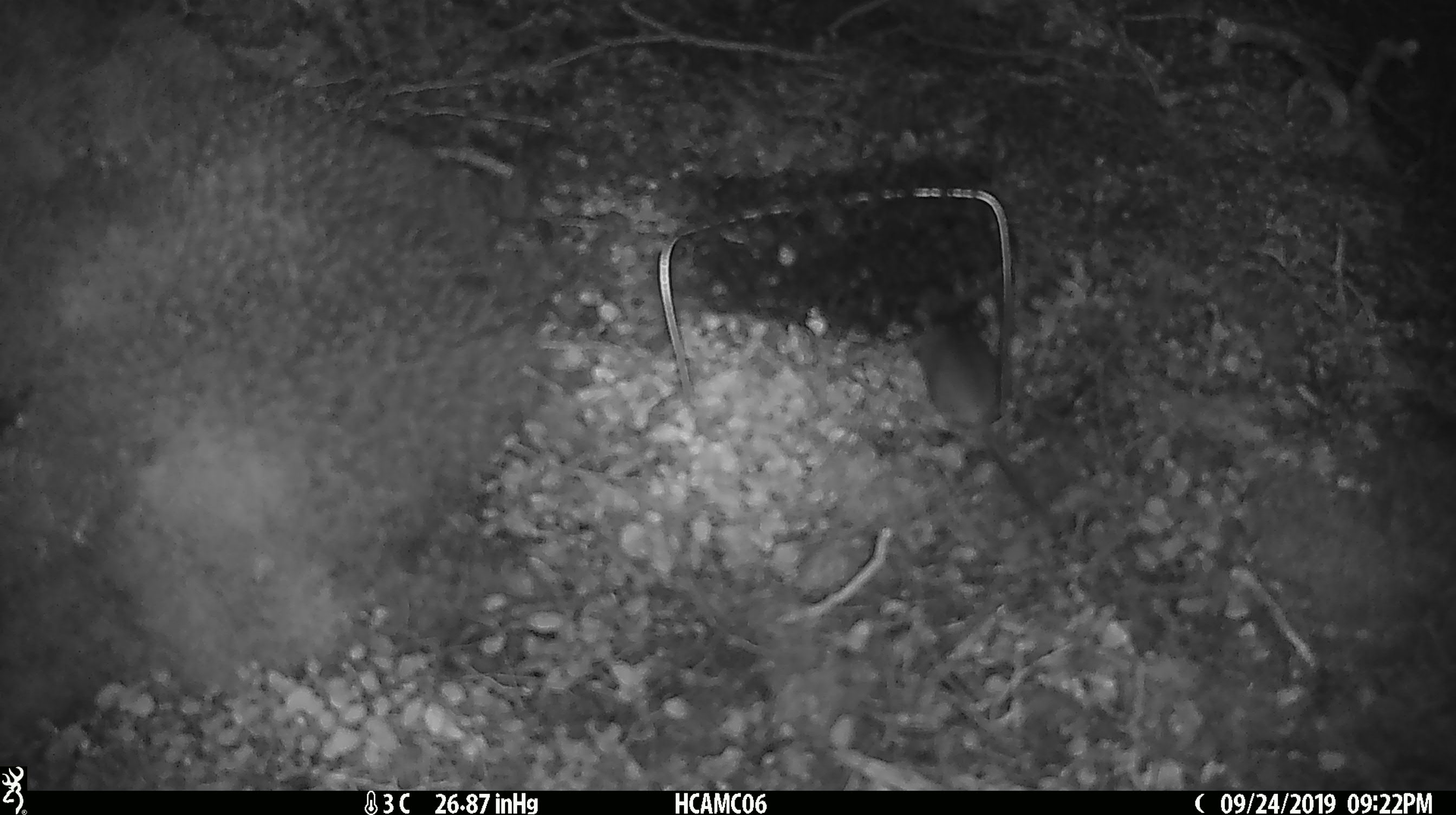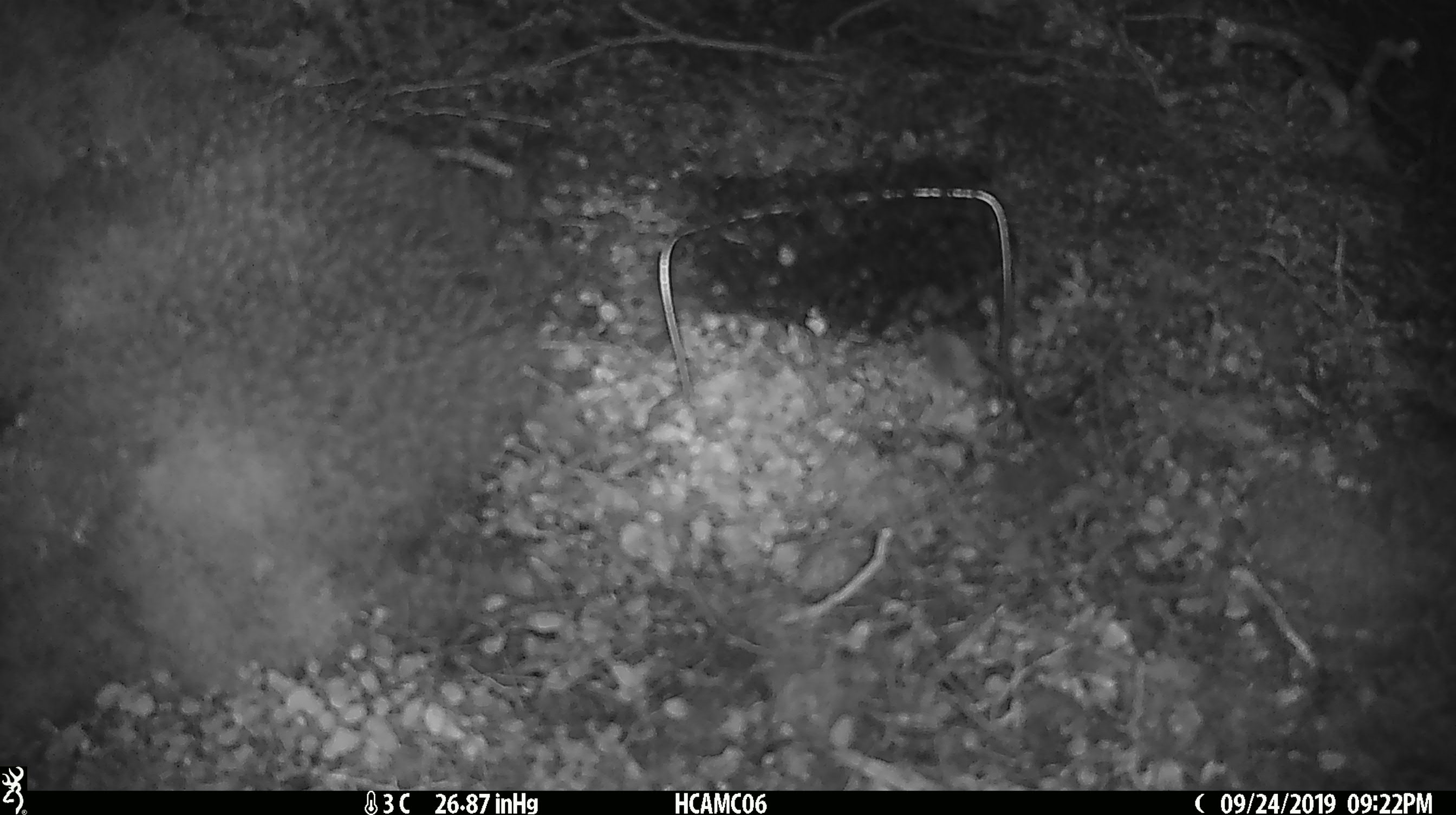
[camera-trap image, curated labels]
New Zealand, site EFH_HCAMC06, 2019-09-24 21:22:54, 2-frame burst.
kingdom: Animalia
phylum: Chordata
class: Mammalia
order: Rodentia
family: Muridae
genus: Mus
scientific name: Mus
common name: mouse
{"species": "mouse (Mus)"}